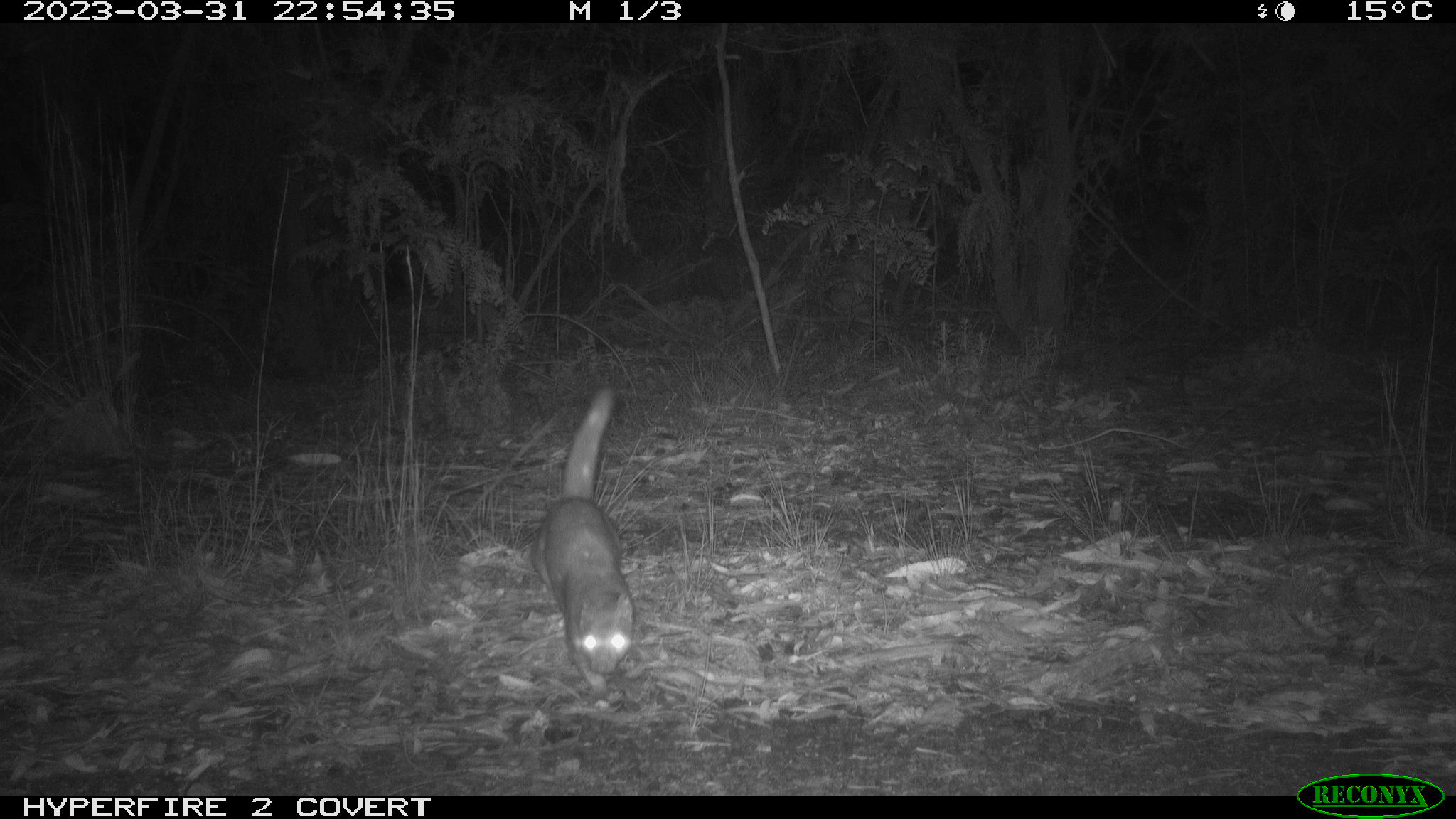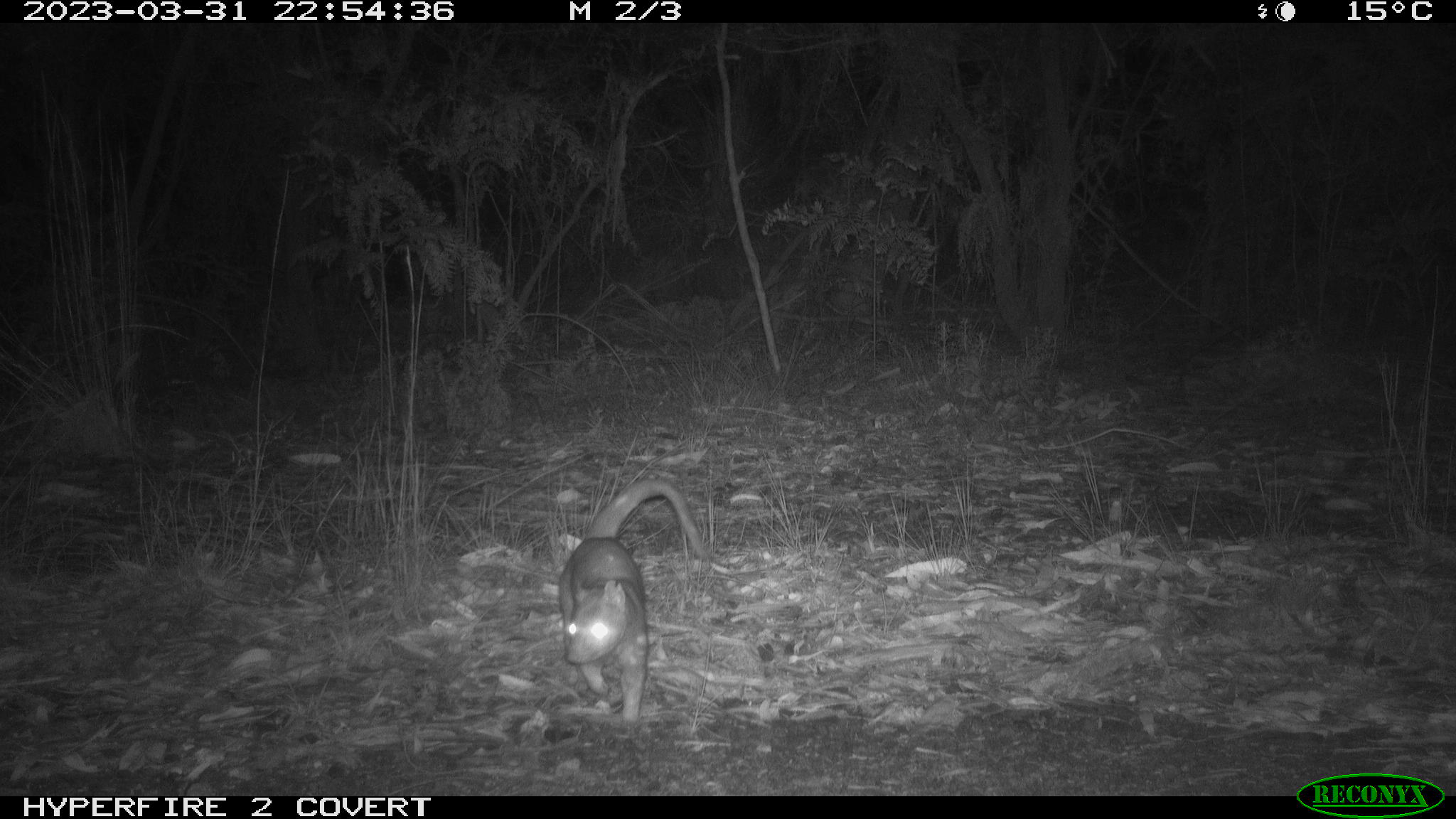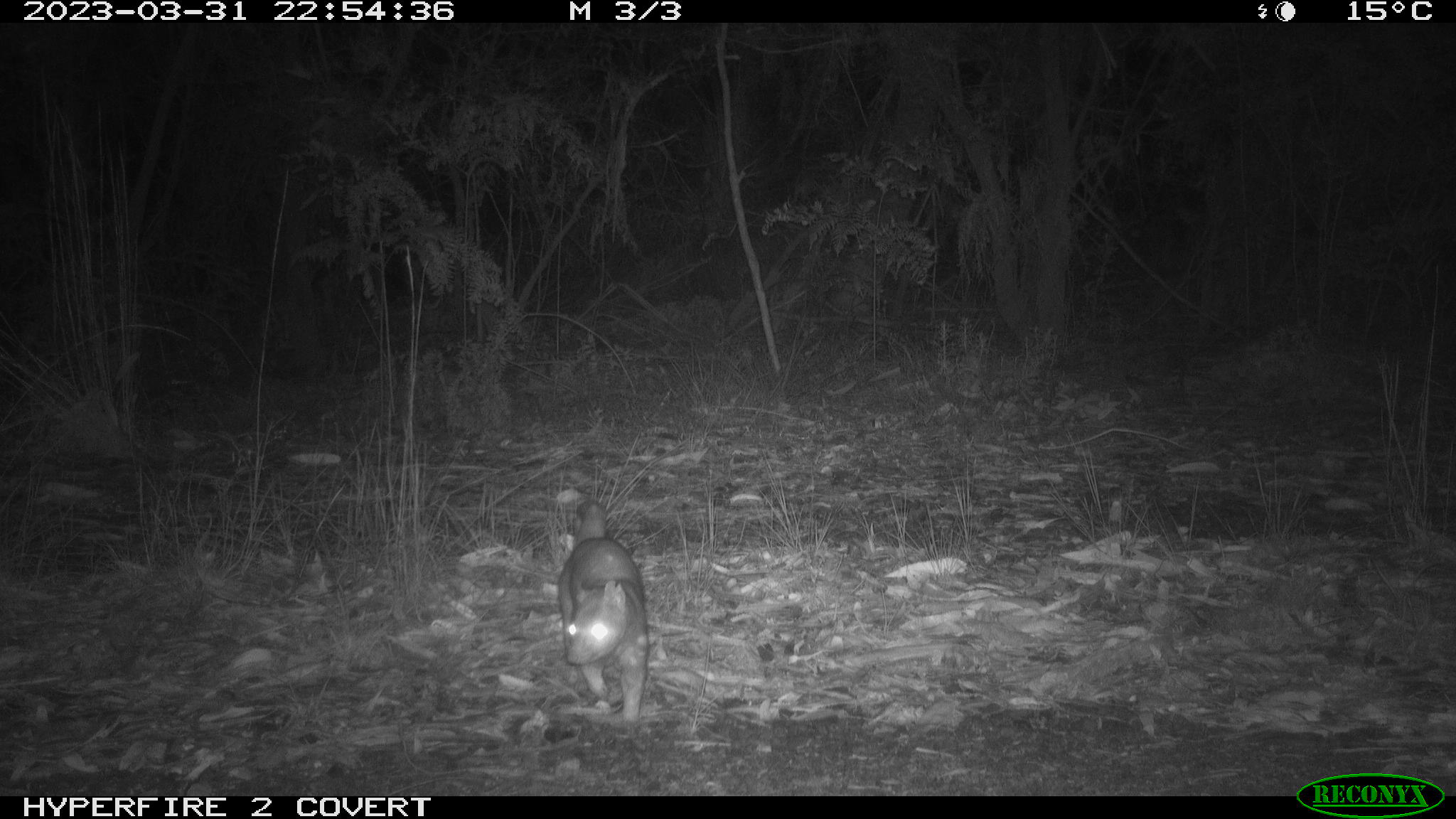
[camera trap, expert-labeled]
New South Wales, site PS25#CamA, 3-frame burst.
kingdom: Animalia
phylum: Chordata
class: Mammalia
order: Dasyuromorphia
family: Dasyuridae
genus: Dasyurus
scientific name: Dasyurus maculatus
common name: spotted-tailed quoll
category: quoll